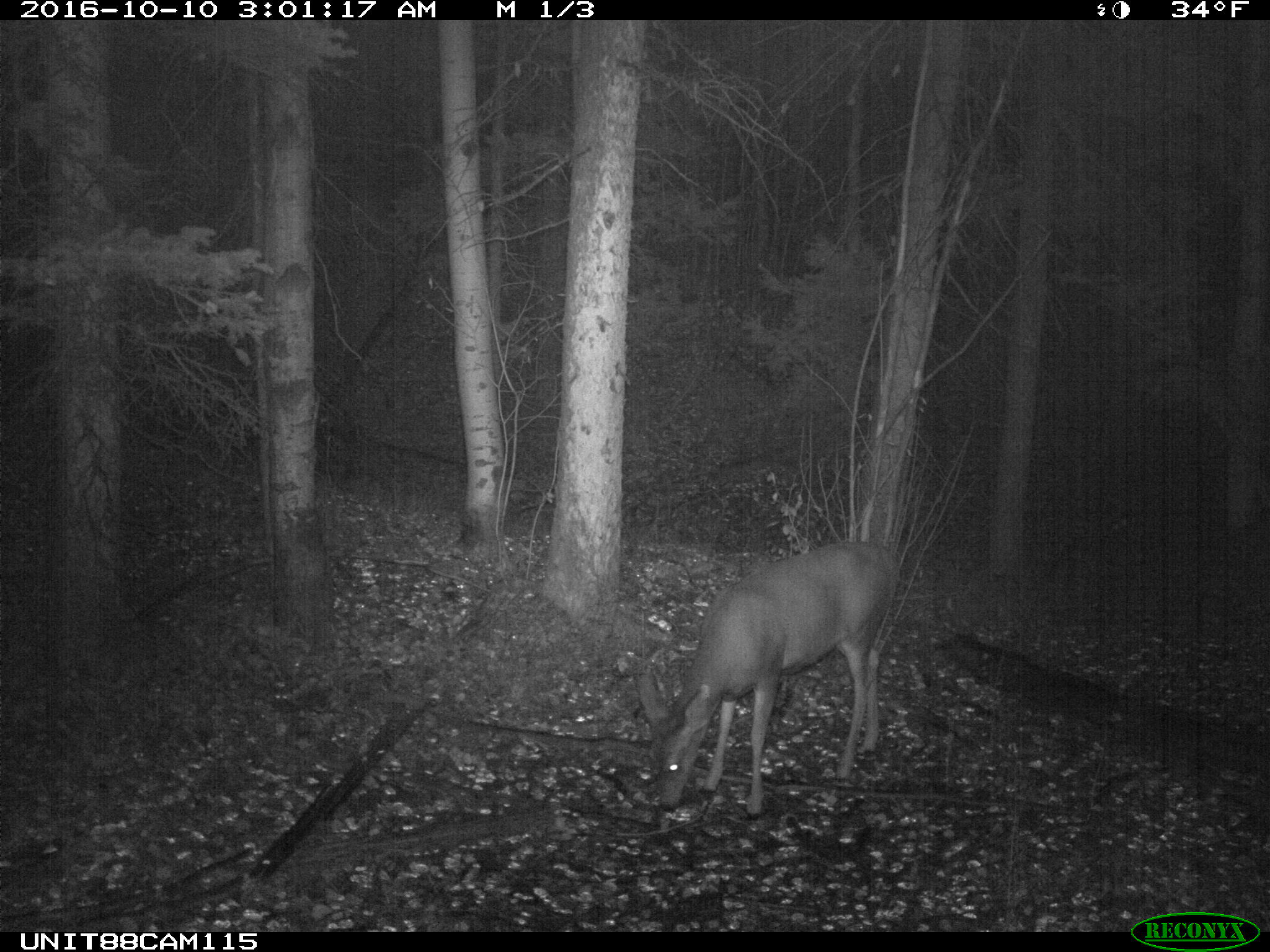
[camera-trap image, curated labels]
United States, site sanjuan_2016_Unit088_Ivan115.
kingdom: Animalia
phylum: Chordata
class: Mammalia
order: Artiodactyla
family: Cervidae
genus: Odocoileus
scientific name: Odocoileus hemionus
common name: mule deer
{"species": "Odocoileus hemionus (mule deer)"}